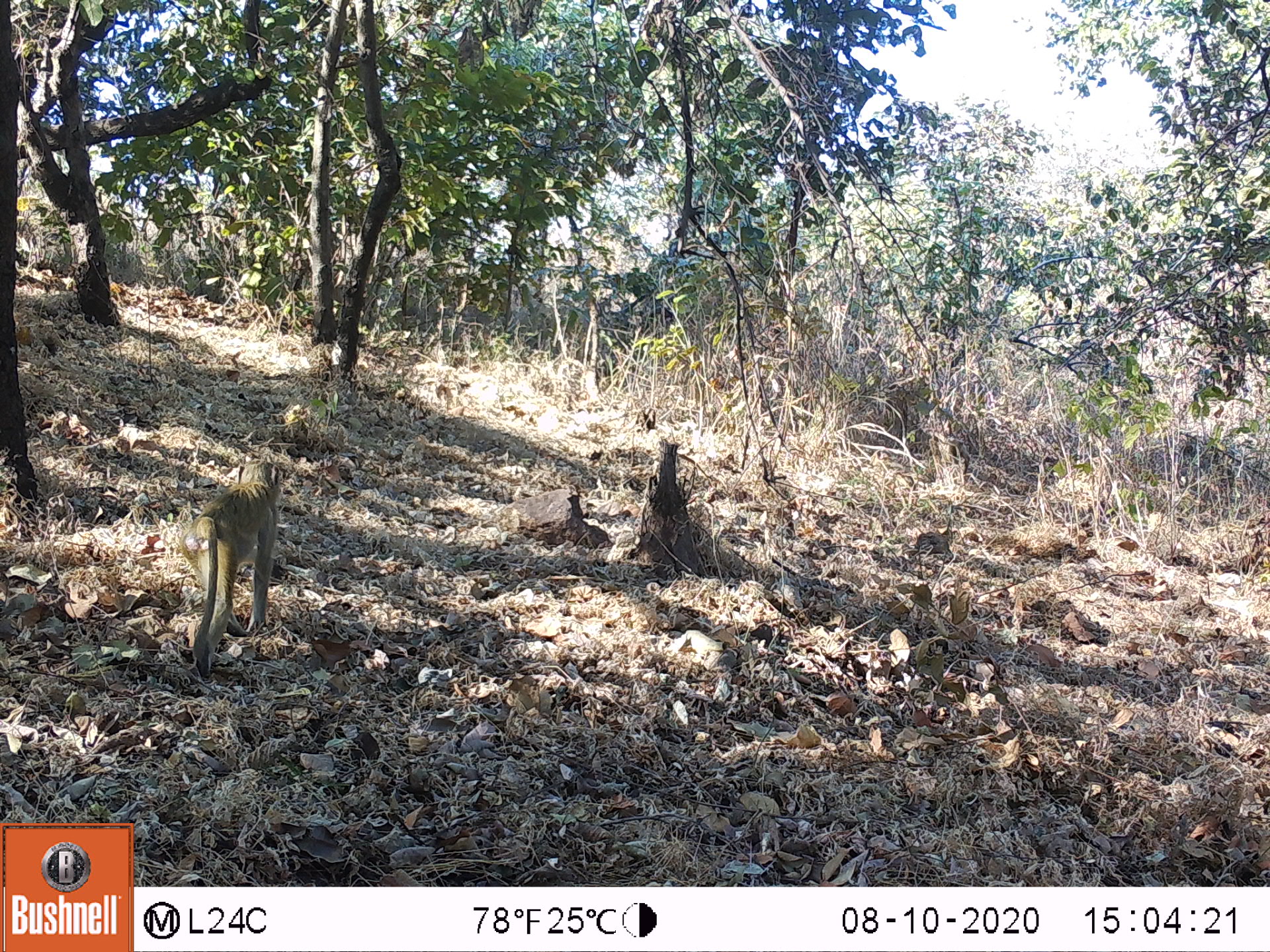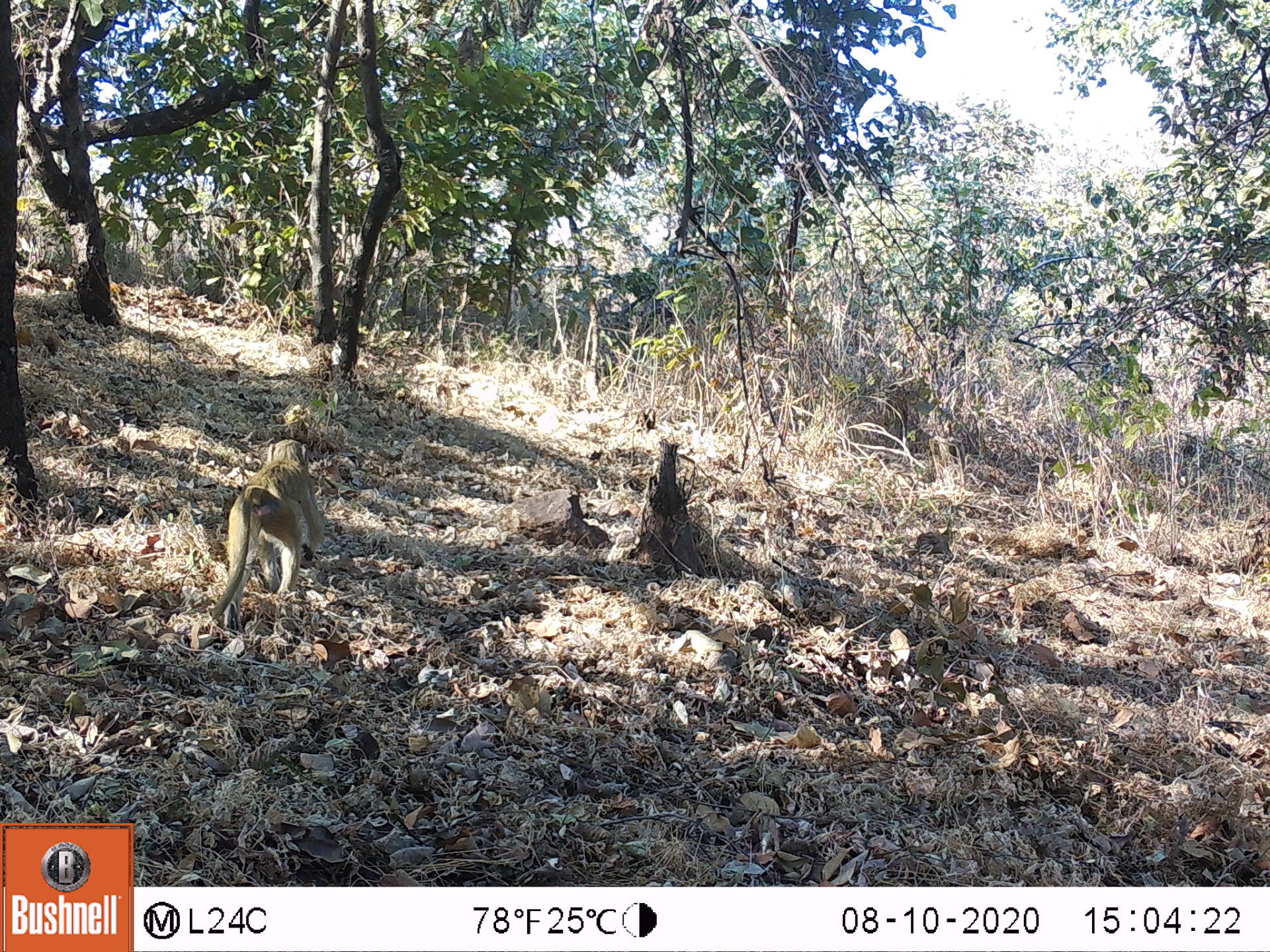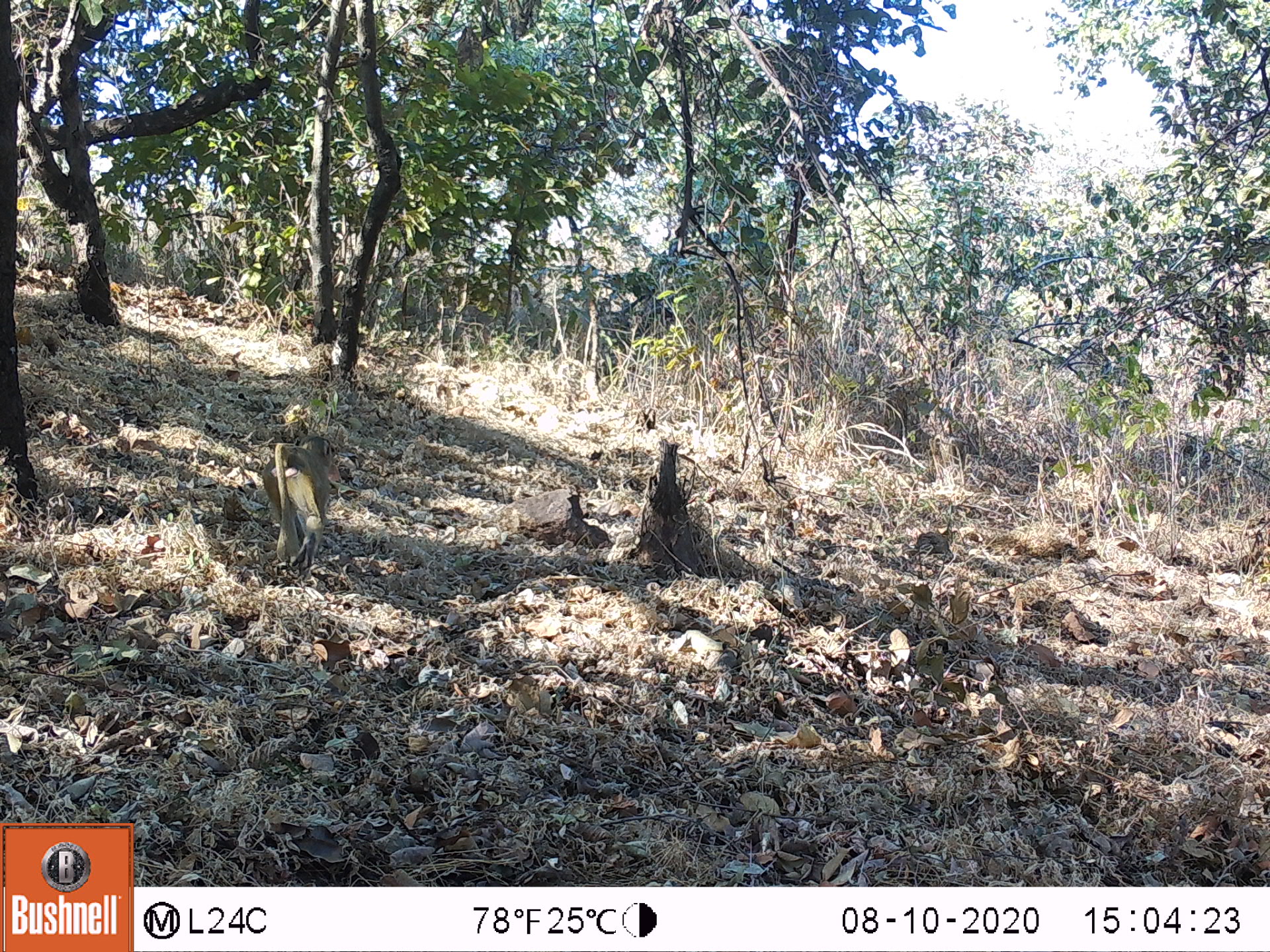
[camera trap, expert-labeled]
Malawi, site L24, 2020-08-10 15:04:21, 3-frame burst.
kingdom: Animalia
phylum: Chordata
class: Mammalia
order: Primates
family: Cercopithecidae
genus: Papio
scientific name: Papio cynocephalus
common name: yellow baboon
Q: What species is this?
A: Yellow baboon (Papio cynocephalus).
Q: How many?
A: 1.